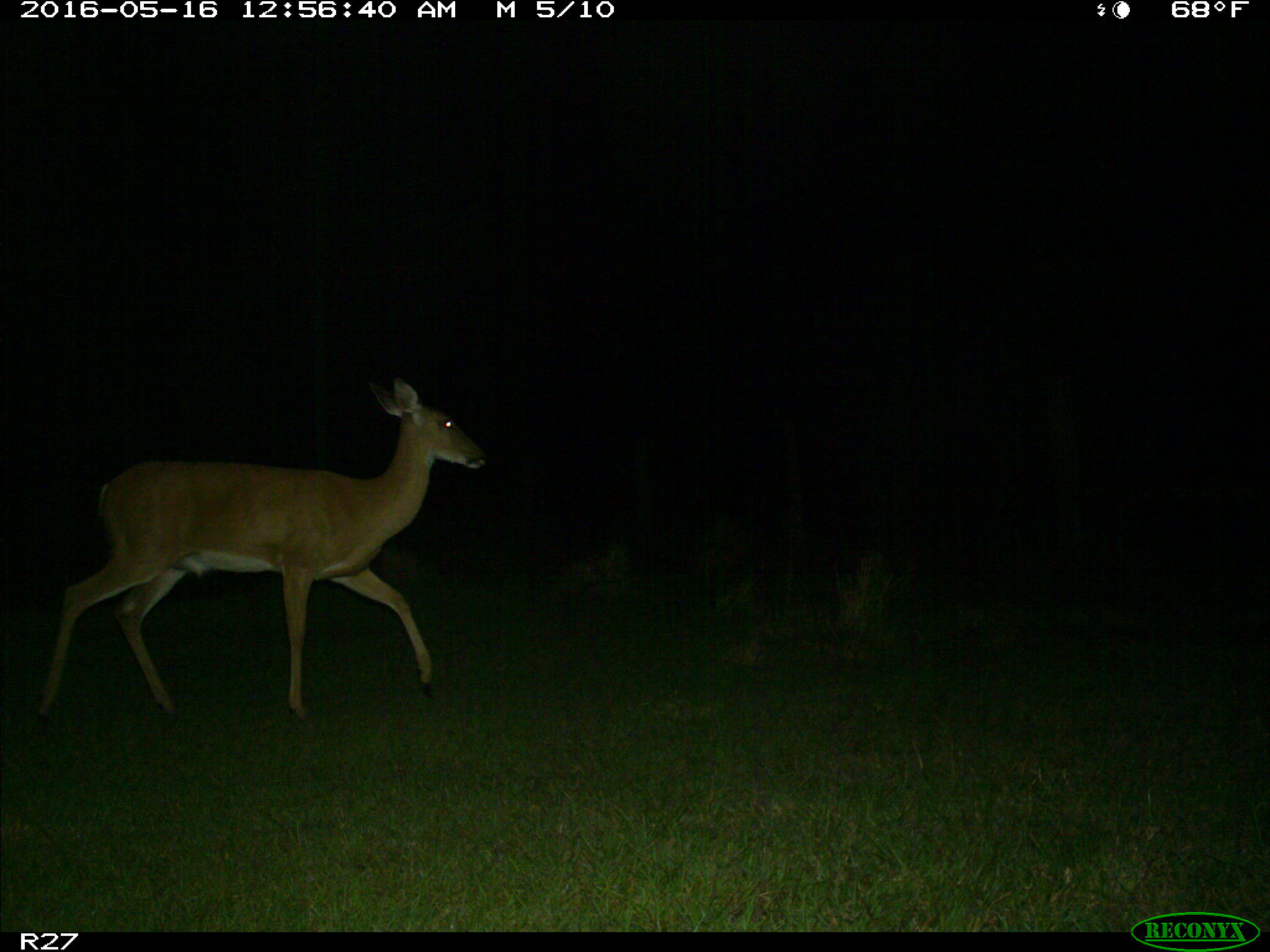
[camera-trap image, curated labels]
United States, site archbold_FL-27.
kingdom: Animalia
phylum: Chordata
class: Mammalia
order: Artiodactyla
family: Cervidae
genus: Odocoileus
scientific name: Odocoileus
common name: deer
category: unidentified deer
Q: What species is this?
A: Unidentified deer (deer) (Odocoileus).